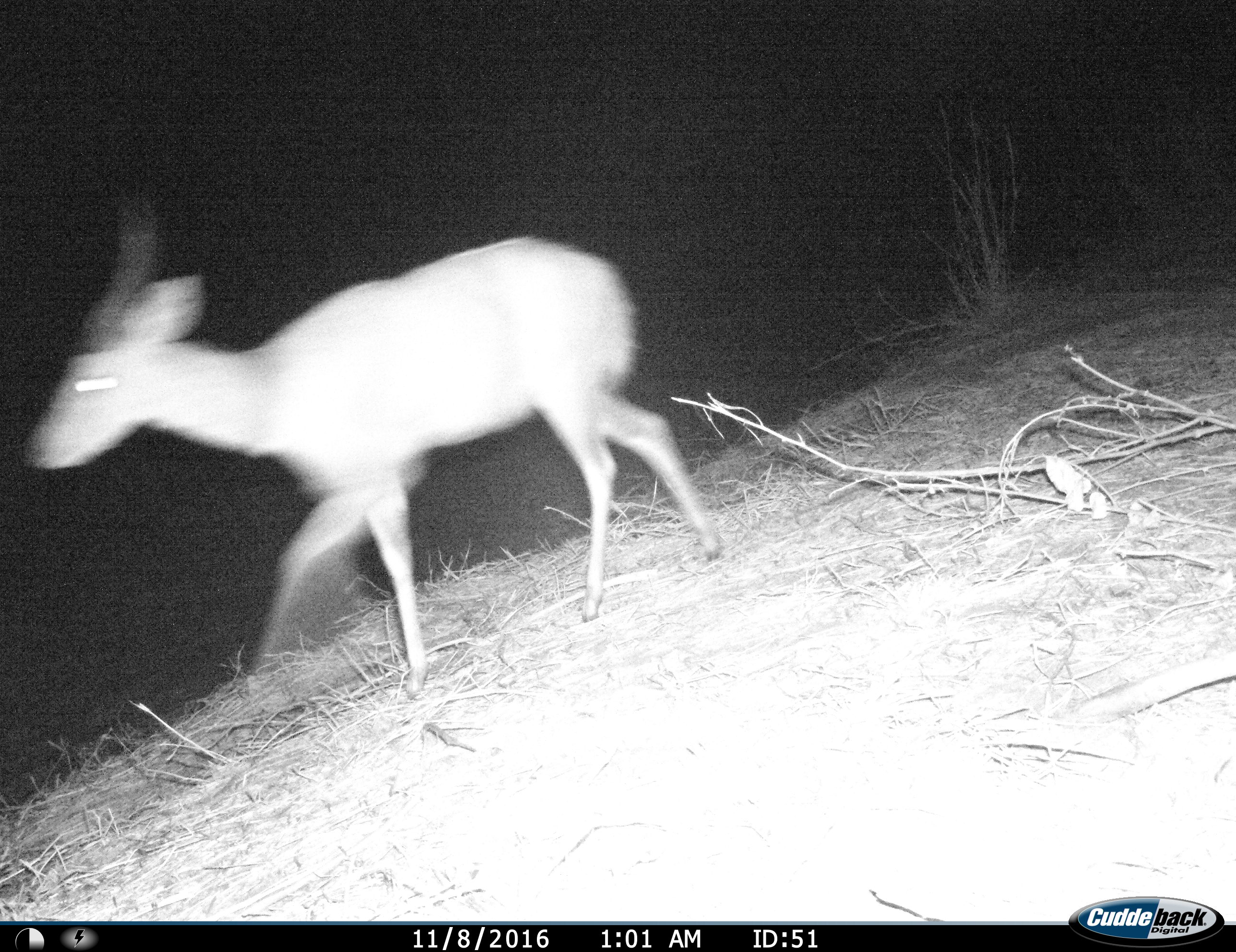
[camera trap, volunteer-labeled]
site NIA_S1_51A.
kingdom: Animalia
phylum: Chordata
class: Mammalia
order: Artiodactyla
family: Bovidae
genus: Aepyceros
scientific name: Aepyceros melampus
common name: impala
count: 1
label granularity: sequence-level